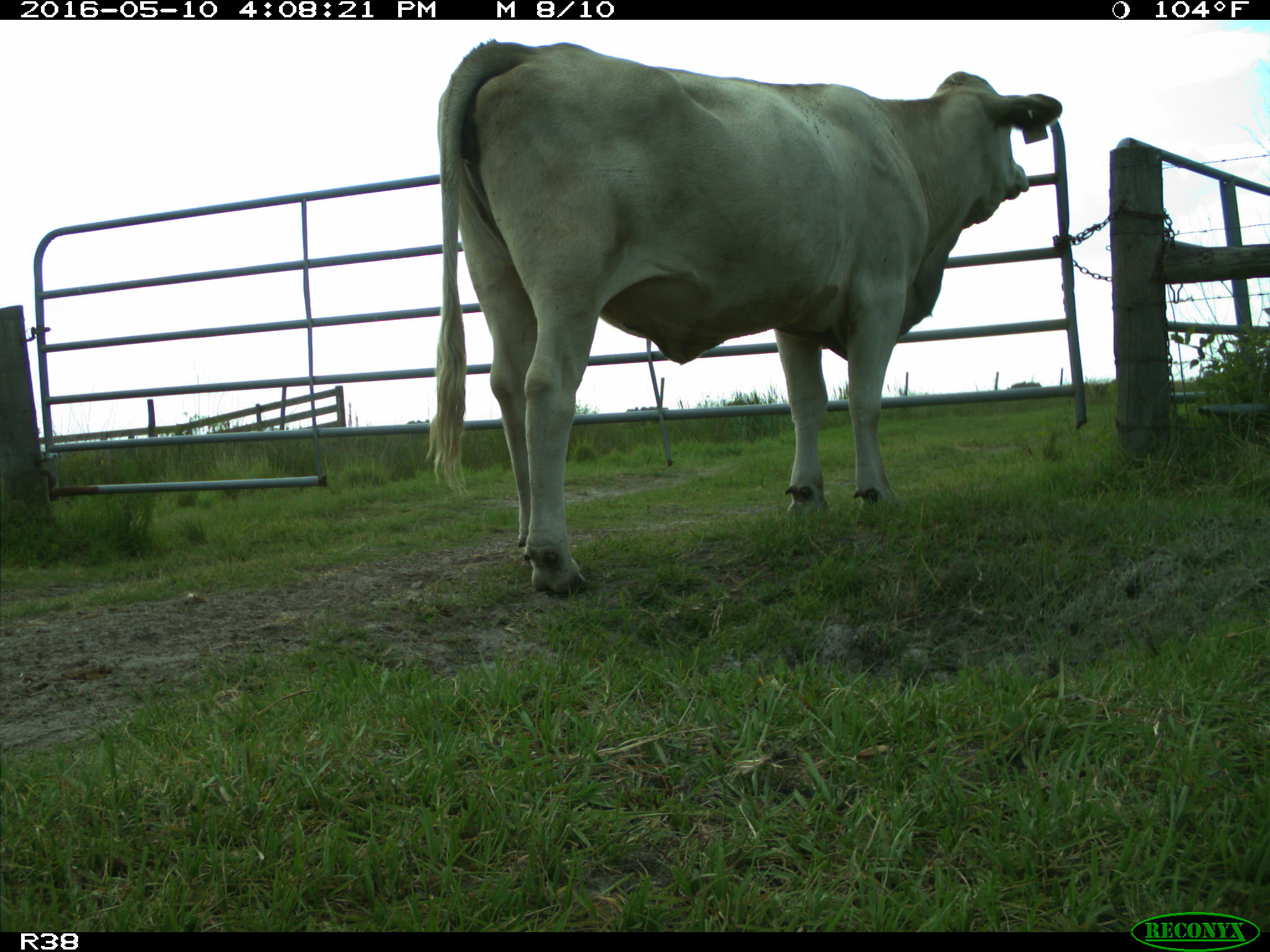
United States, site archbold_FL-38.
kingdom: Animalia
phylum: Chordata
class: Mammalia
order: Artiodactyla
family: Bovidae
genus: Bos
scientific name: Bos taurus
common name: domestic cow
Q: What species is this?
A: Bos taurus (domestic cow).